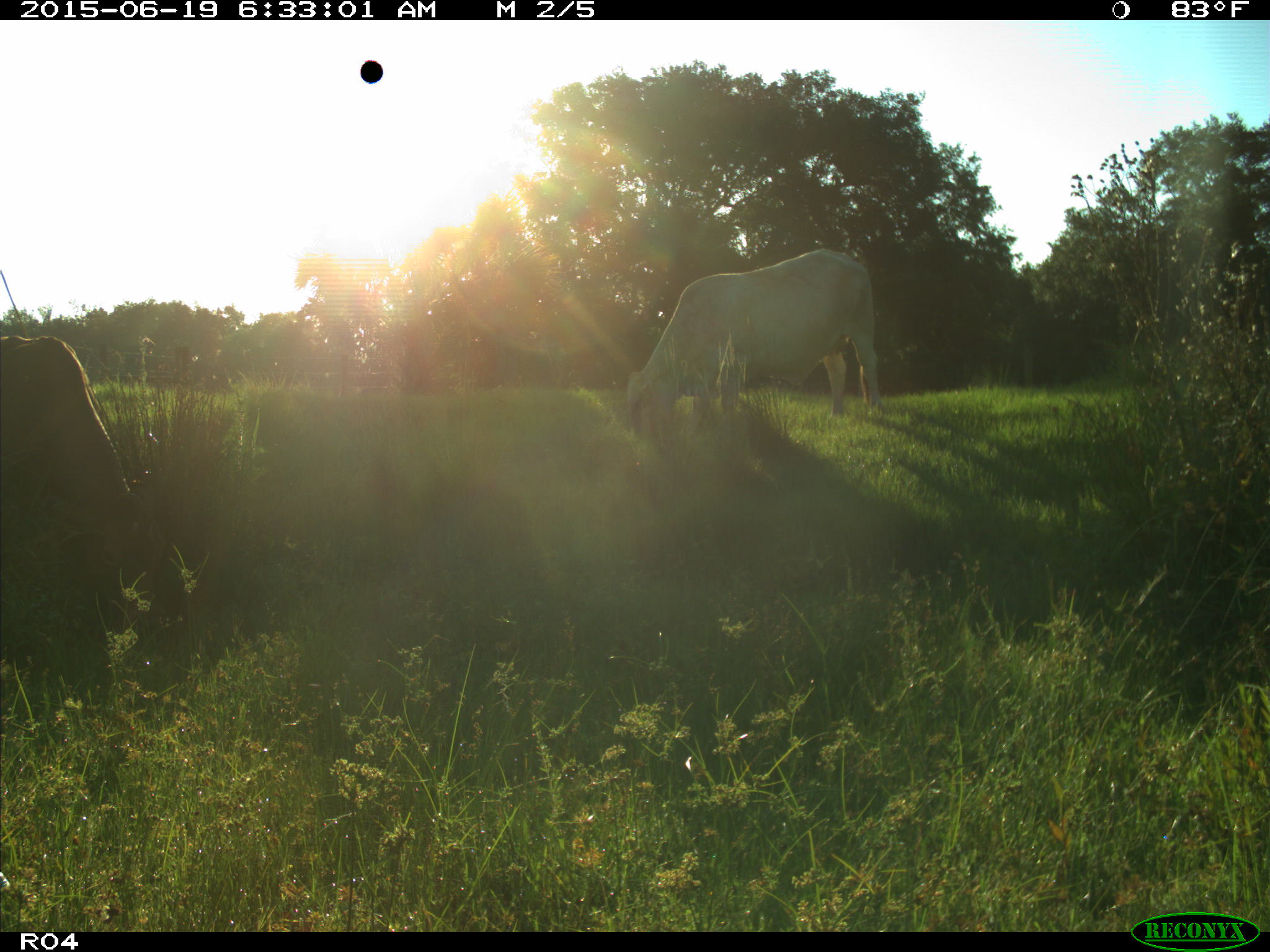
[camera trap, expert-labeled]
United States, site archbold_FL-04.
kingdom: Animalia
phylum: Chordata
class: Mammalia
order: Artiodactyla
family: Bovidae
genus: Bos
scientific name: Bos taurus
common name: domestic cow